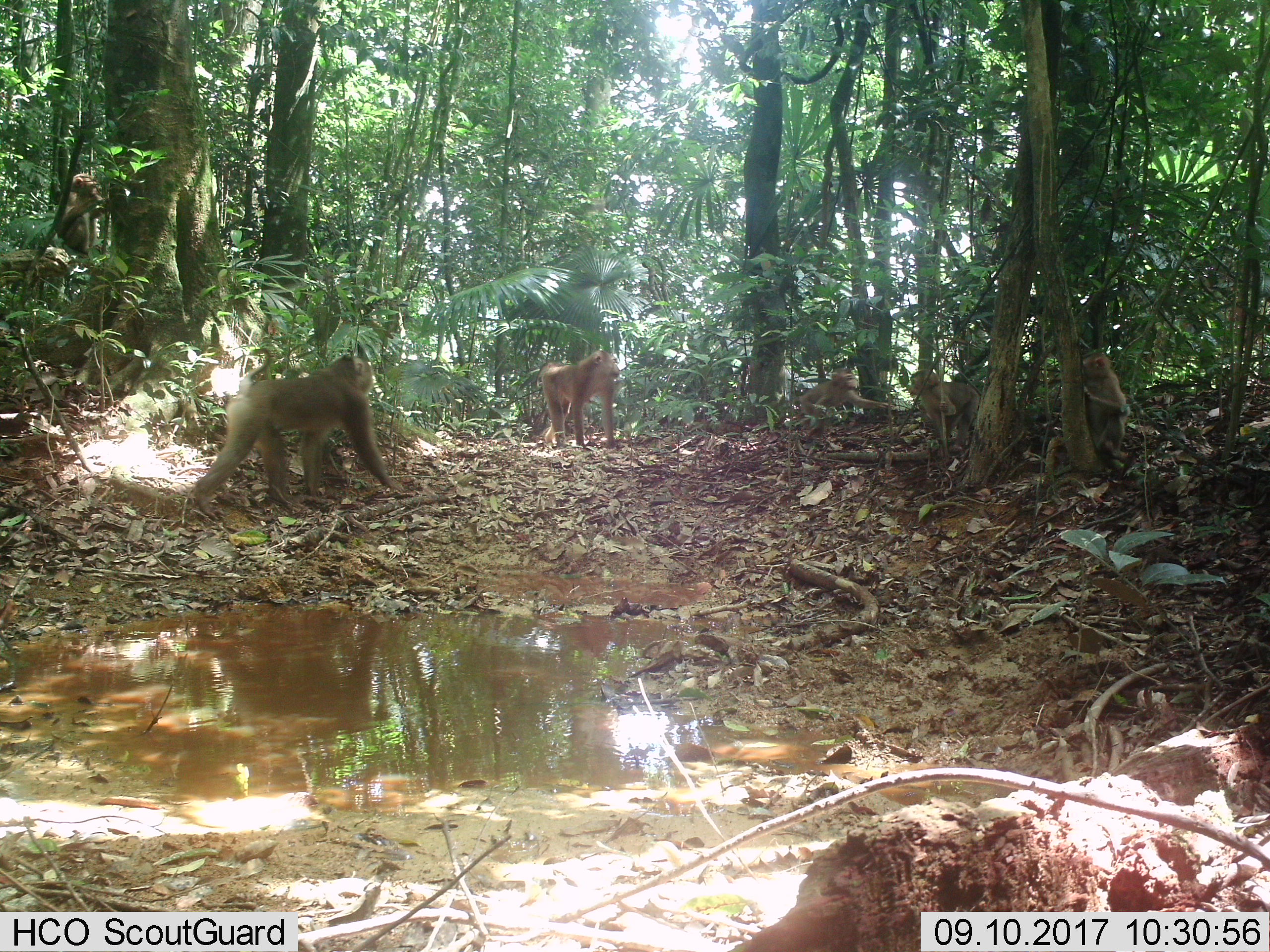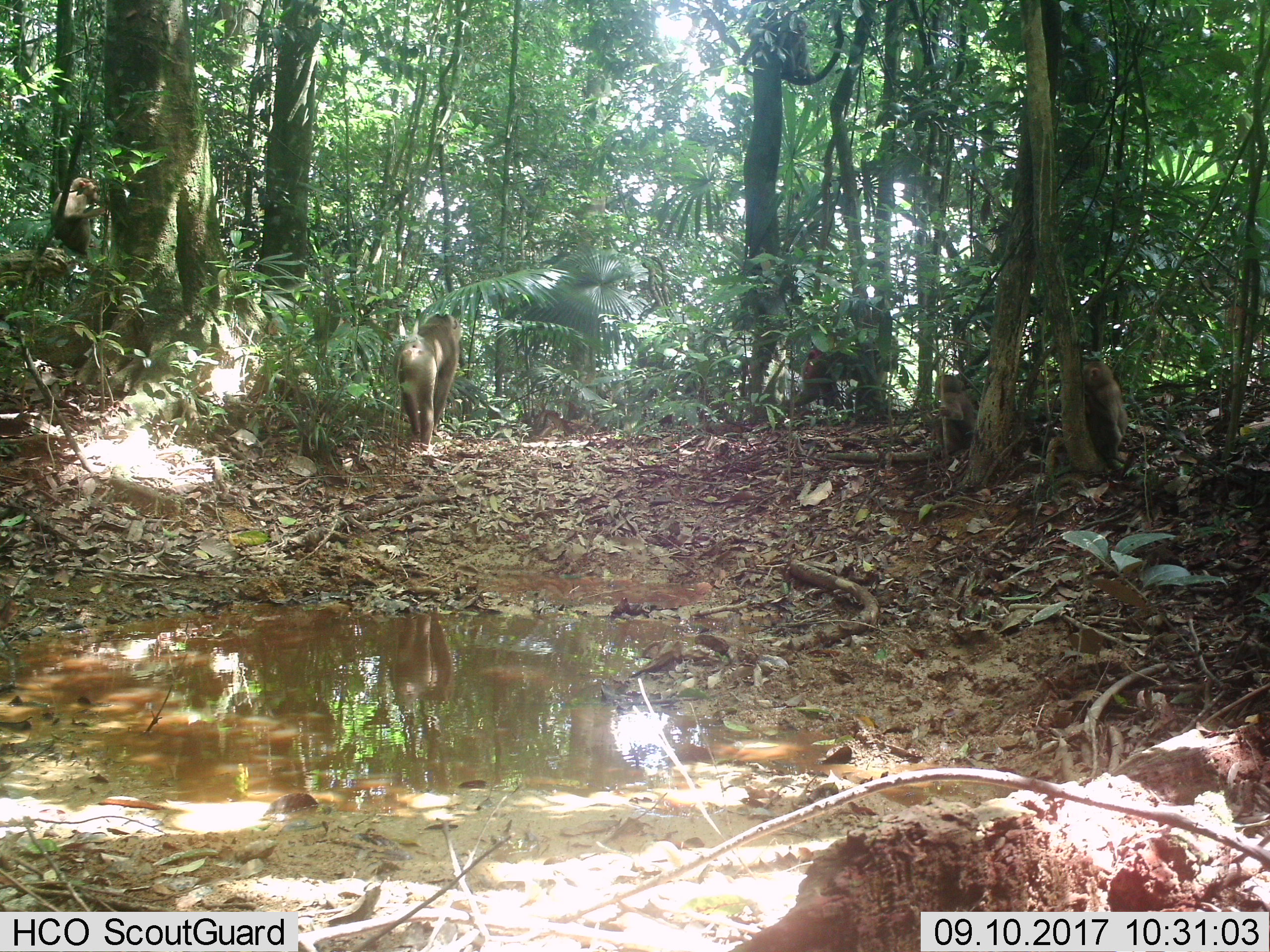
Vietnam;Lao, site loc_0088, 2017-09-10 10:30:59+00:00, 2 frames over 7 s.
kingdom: Animalia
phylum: Chordata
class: Mammalia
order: Primates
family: Cercopithecidae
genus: Macaca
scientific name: Macaca nemestrina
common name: pig-tailed macaque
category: pig tailed macaque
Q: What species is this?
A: Pig tailed macaque (pig-tailed macaque) (Macaca nemestrina).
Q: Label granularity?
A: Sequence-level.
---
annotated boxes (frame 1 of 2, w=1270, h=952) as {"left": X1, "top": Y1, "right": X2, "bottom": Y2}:
pig tailed macaque: {"left": 193, "top": 354, "right": 407, "bottom": 520}; {"left": 535, "top": 350, "right": 621, "bottom": 449}; {"left": 791, "top": 367, "right": 895, "bottom": 435}; {"left": 906, "top": 368, "right": 980, "bottom": 451}; {"left": 1079, "top": 350, "right": 1129, "bottom": 463}; {"left": 55, "top": 173, "right": 112, "bottom": 255}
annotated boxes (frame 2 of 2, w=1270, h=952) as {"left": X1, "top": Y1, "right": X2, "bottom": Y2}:
pig tailed macaque: {"left": 784, "top": 335, "right": 900, "bottom": 420}; {"left": 393, "top": 312, "right": 463, "bottom": 452}; {"left": 50, "top": 176, "right": 109, "bottom": 259}; {"left": 1080, "top": 360, "right": 1128, "bottom": 459}; {"left": 932, "top": 374, "right": 975, "bottom": 458}